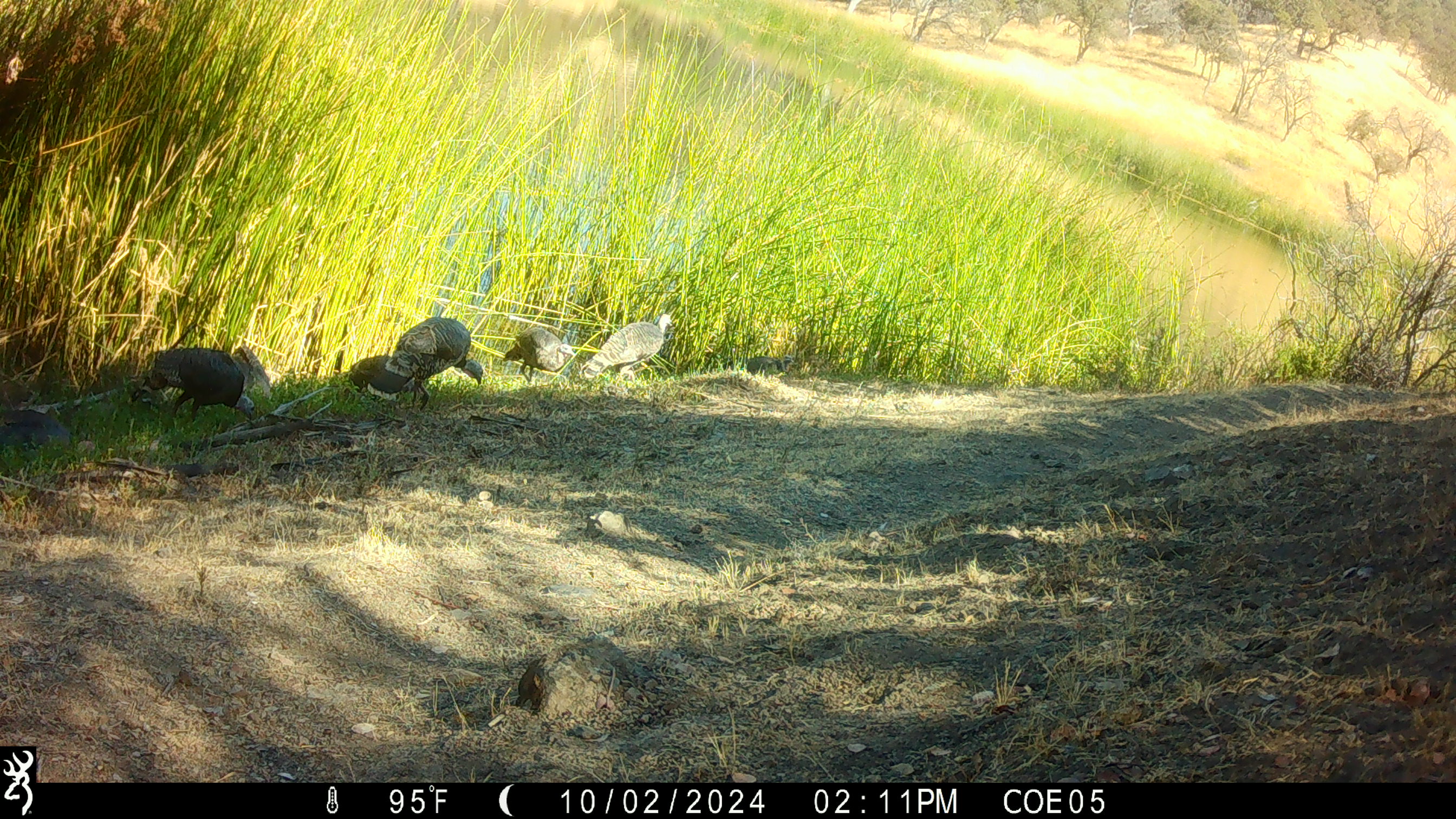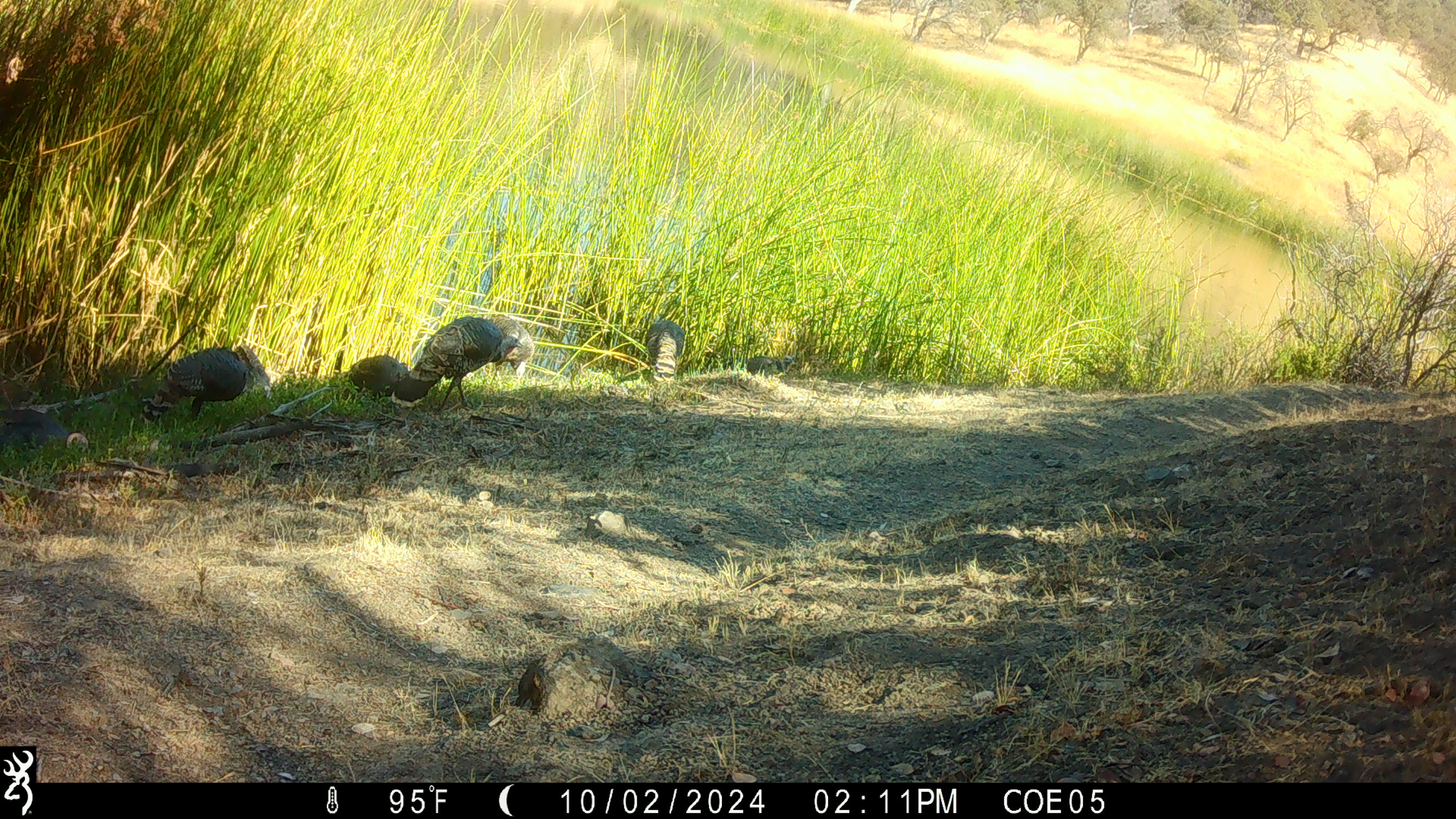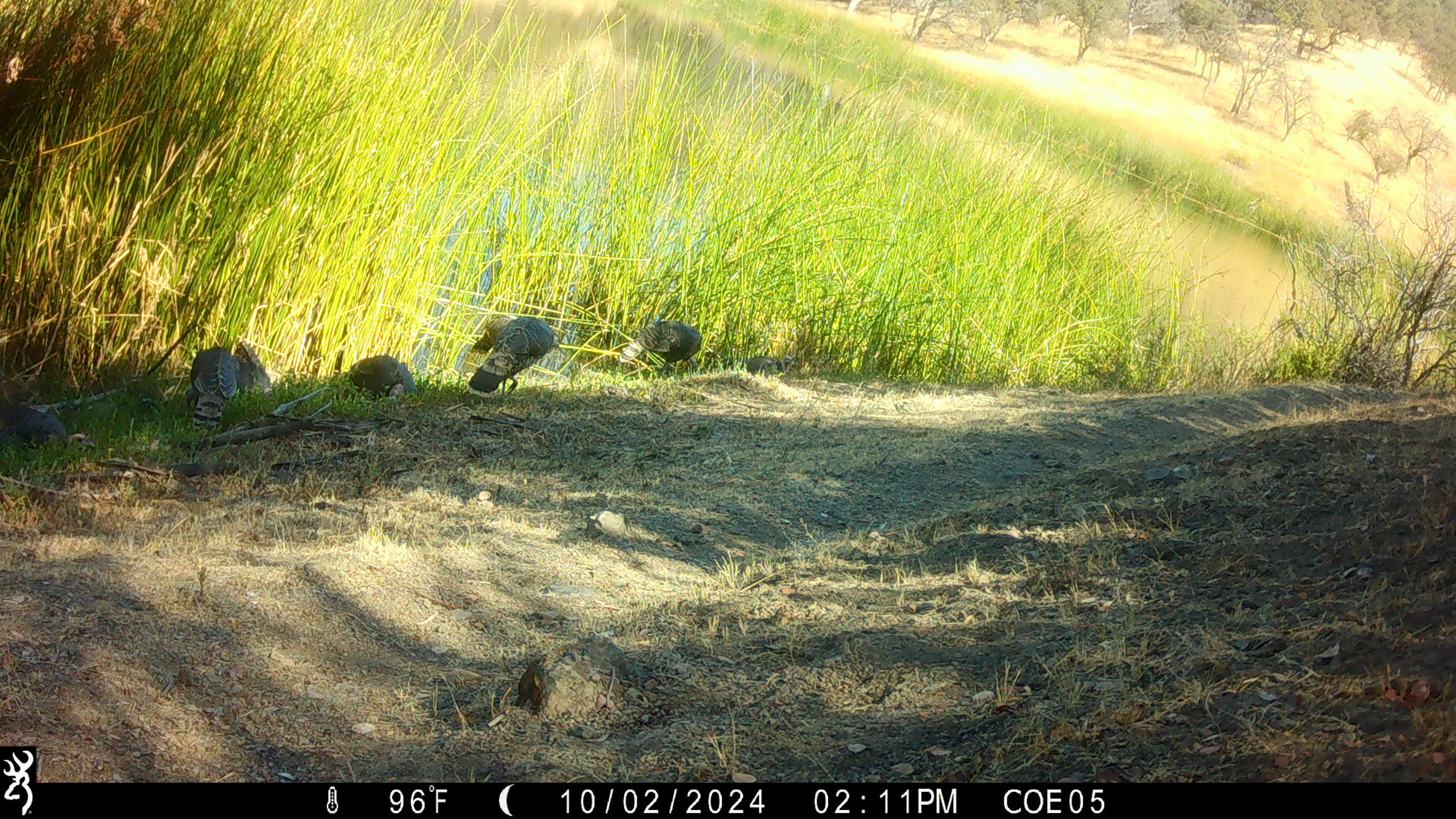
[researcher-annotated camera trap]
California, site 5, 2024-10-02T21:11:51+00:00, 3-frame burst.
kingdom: Animalia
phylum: Chordata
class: Aves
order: Galliformes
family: Phasianidae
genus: Meleagris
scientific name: Meleagris gallopavo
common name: turkey